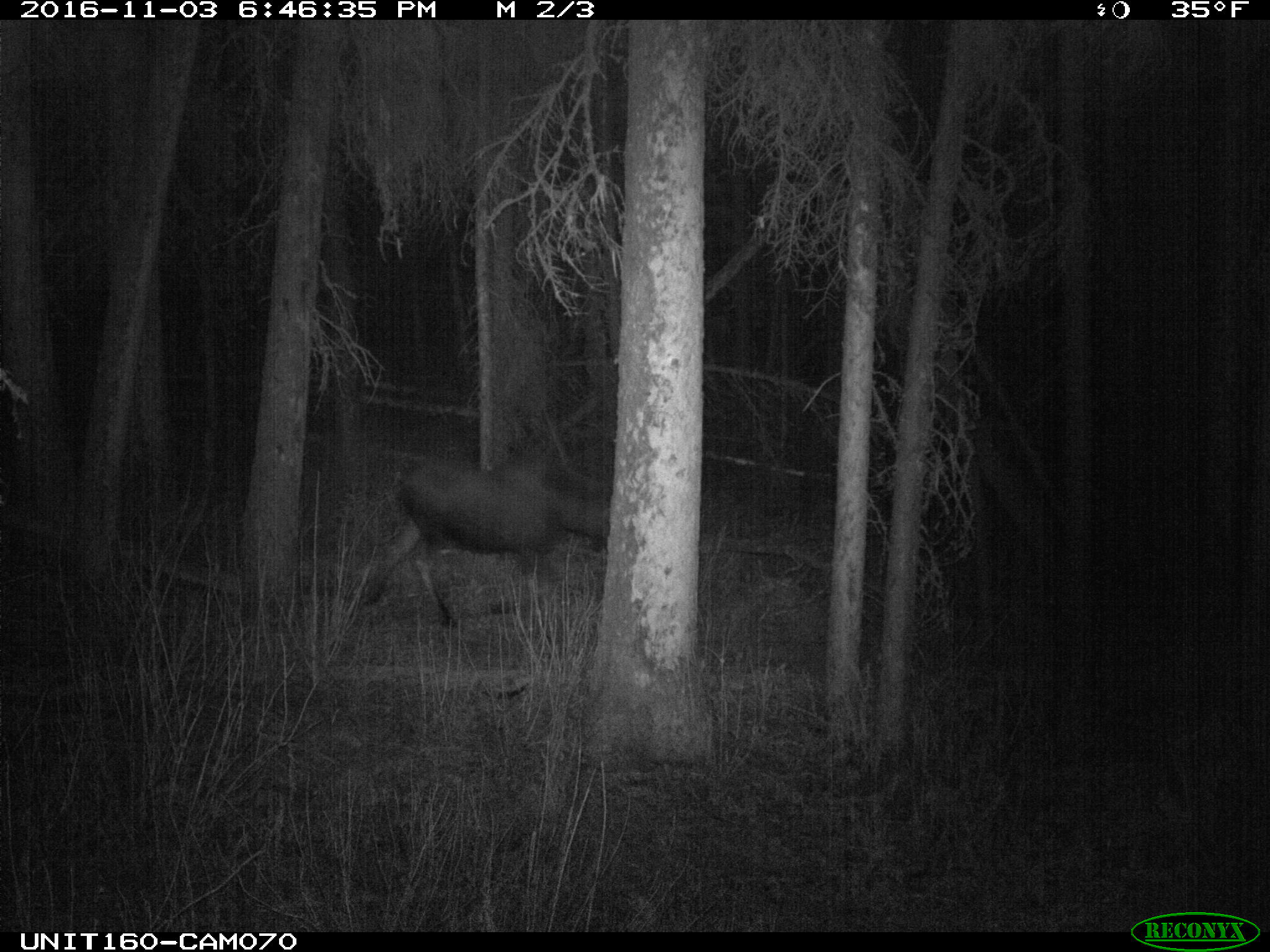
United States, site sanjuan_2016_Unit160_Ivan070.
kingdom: Animalia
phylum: Chordata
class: Mammalia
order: Artiodactyla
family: Cervidae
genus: Alces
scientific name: Alces alces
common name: moose